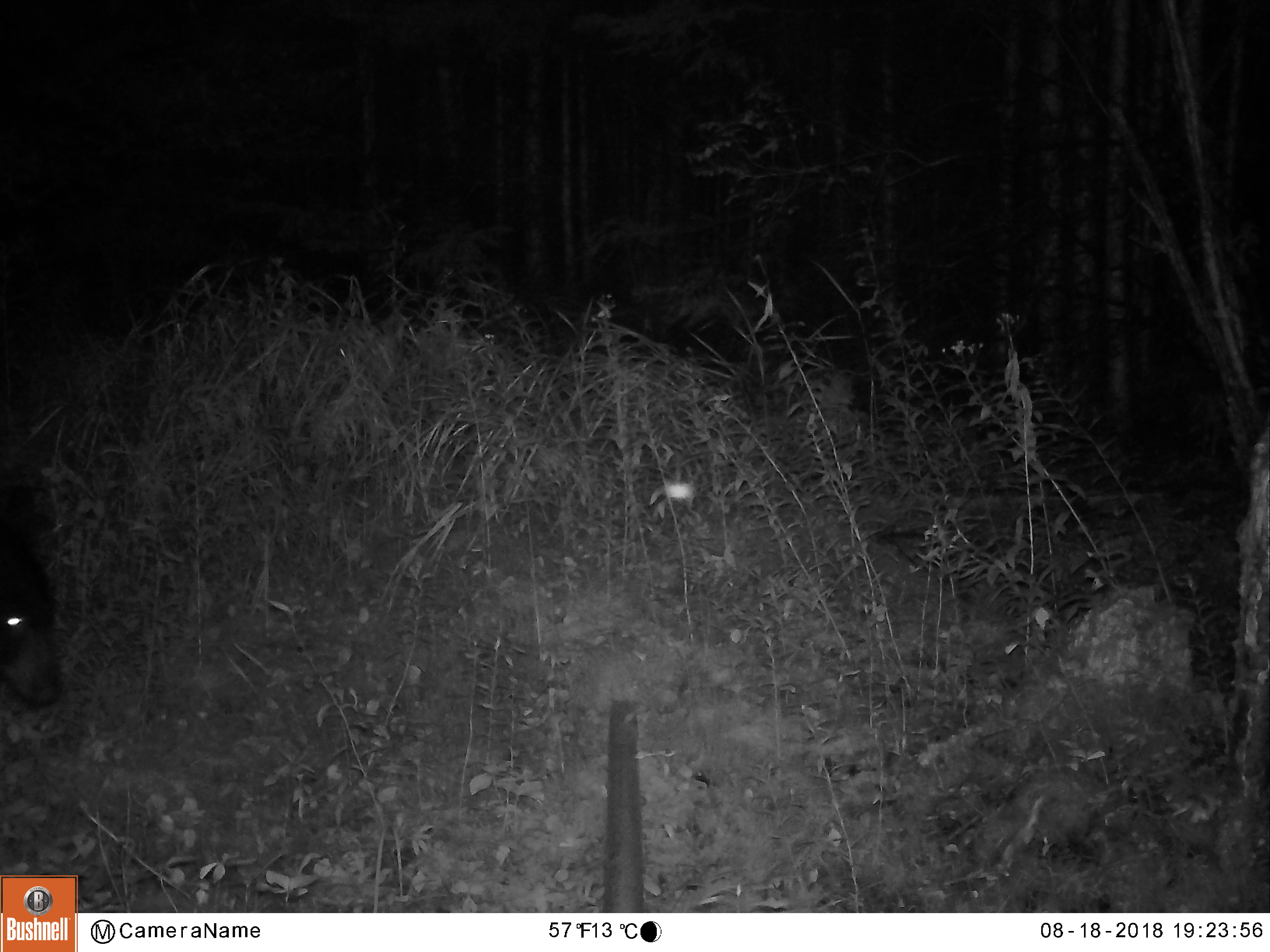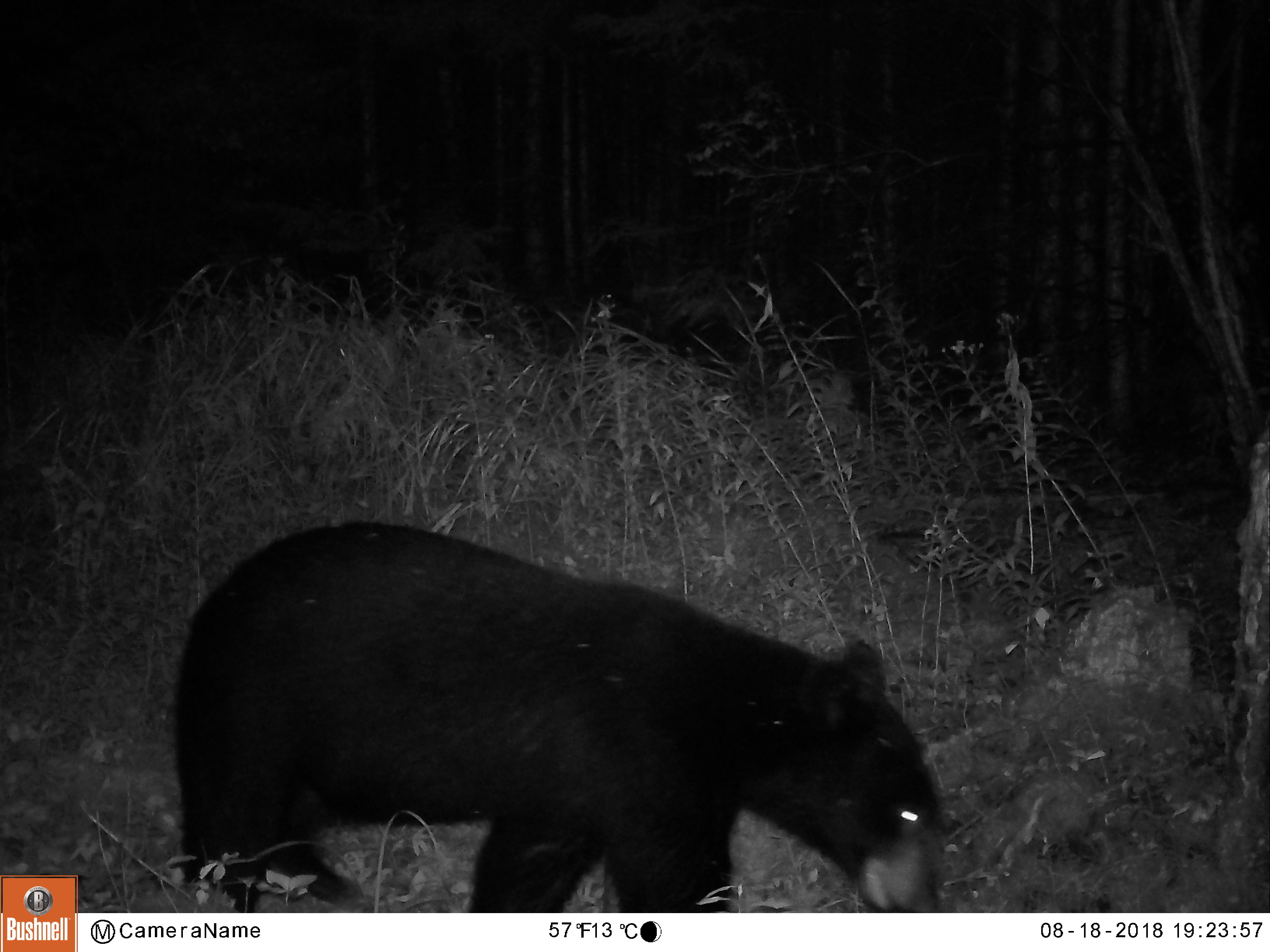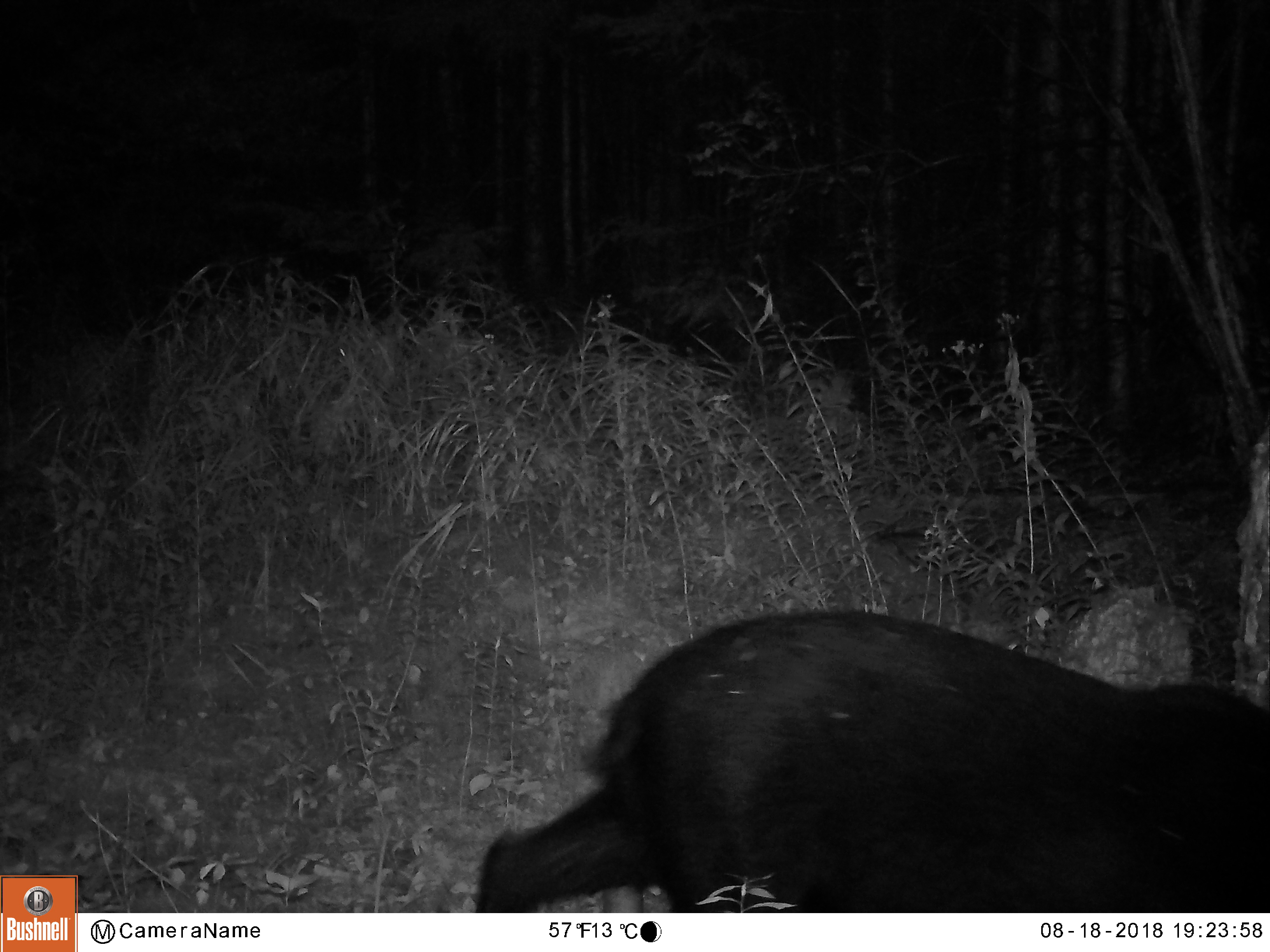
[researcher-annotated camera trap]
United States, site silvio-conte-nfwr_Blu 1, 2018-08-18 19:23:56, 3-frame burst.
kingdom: Animalia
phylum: Chordata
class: Mammalia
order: Carnivora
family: Ursidae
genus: Ursus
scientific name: Ursus americanus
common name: black bear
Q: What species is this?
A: Black bear (Ursus americanus).